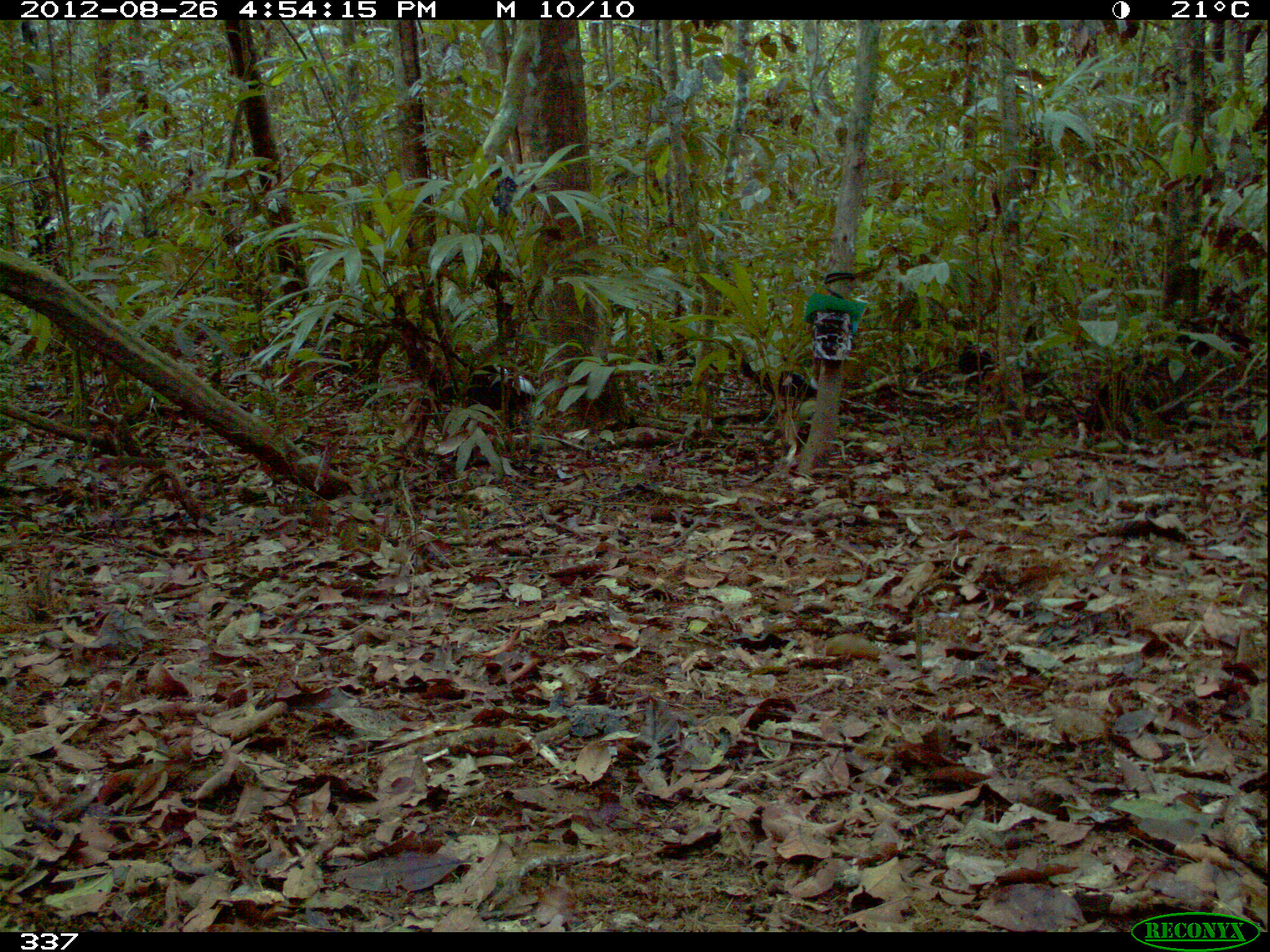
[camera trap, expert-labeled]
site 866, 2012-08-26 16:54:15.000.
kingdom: Animalia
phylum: Chordata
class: Aves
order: Gruiformes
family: Psophiidae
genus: Psophia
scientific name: Psophia leucoptera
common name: pale-winged trumpeter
Psophia leucoptera (pale-winged trumpeter).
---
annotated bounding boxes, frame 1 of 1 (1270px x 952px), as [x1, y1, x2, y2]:
psophia leucoptera: [722, 340, 818, 425]; [461, 364, 534, 414]; [957, 335, 1000, 393]